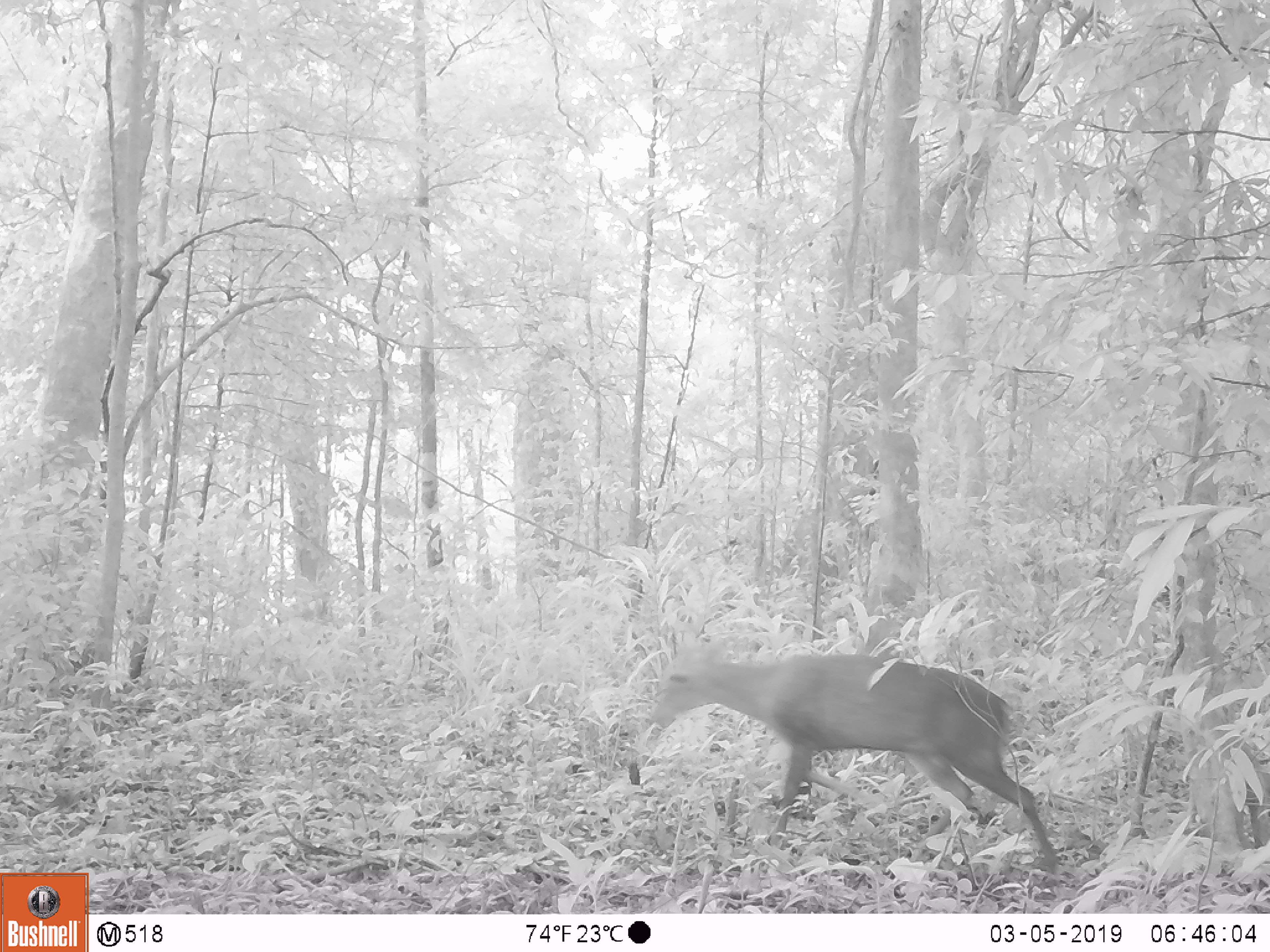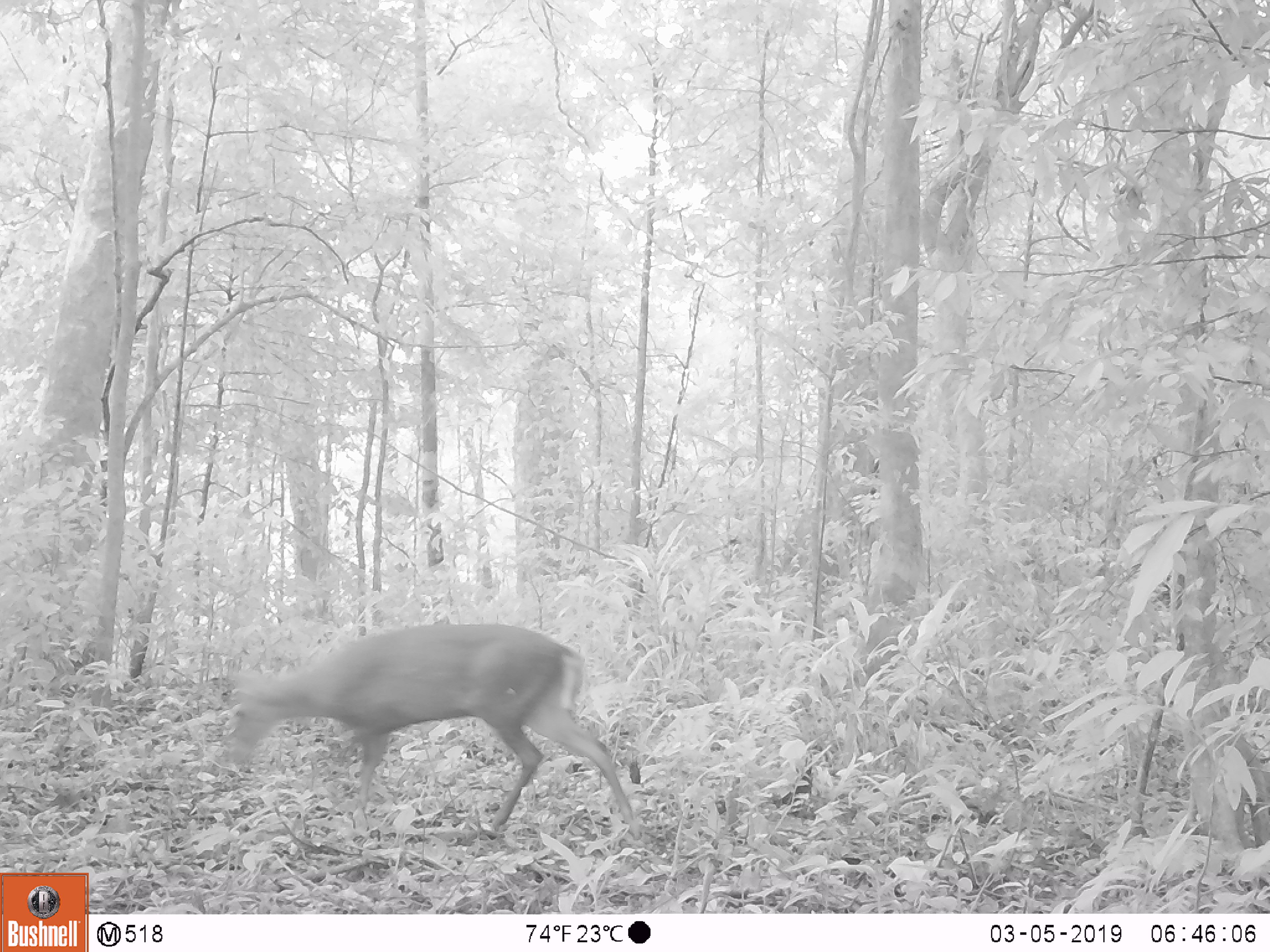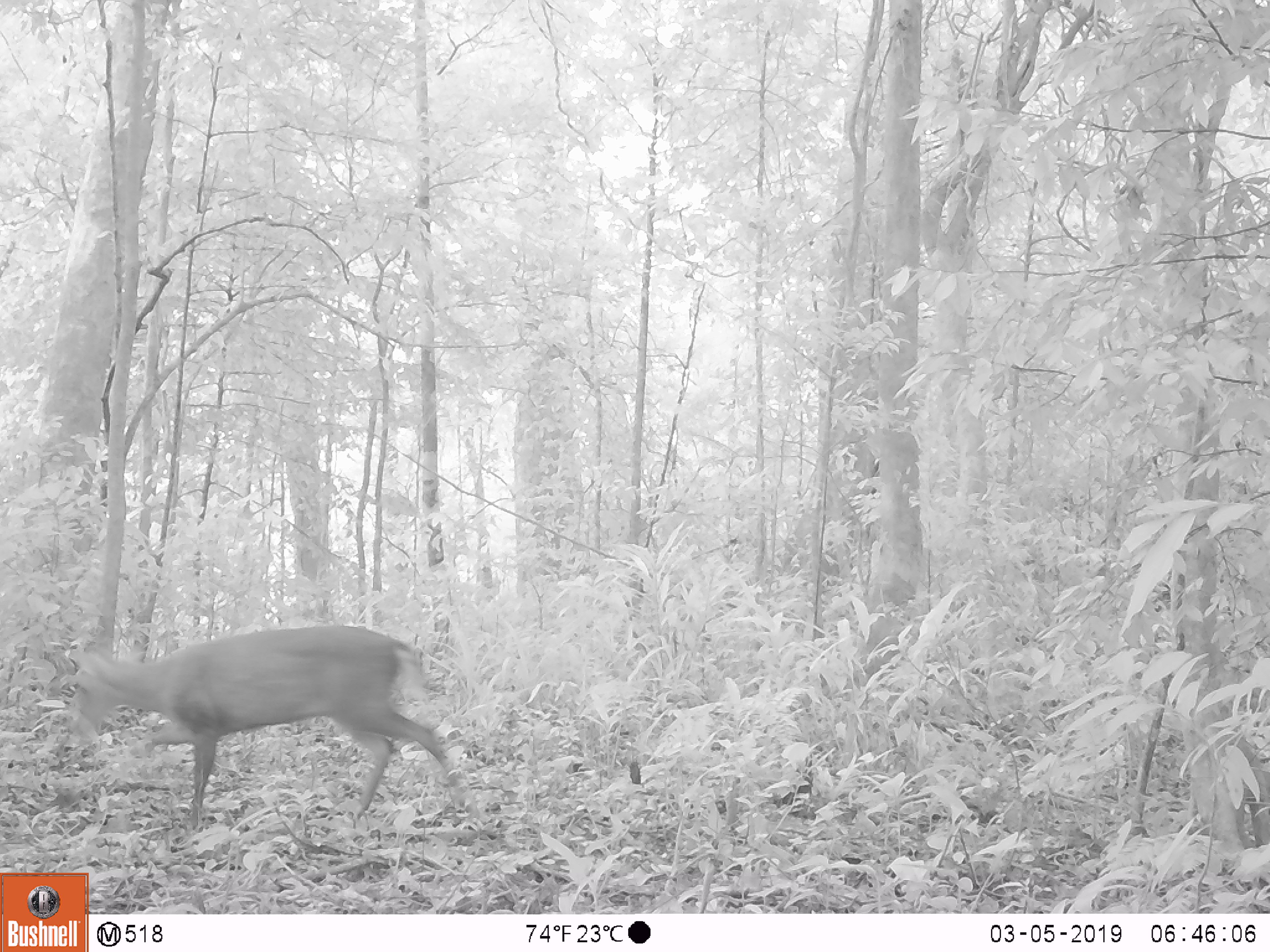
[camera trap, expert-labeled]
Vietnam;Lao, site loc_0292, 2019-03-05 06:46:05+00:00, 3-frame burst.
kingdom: Animalia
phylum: Chordata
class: Mammalia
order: Artiodactyla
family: Cervidae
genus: Muntiacus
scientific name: Muntiacus rooseveltorum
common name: roosevelt's muntjac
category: roosevelts muntjac group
Roosevelts muntjac group (roosevelt's muntjac) (Muntiacus rooseveltorum). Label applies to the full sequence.